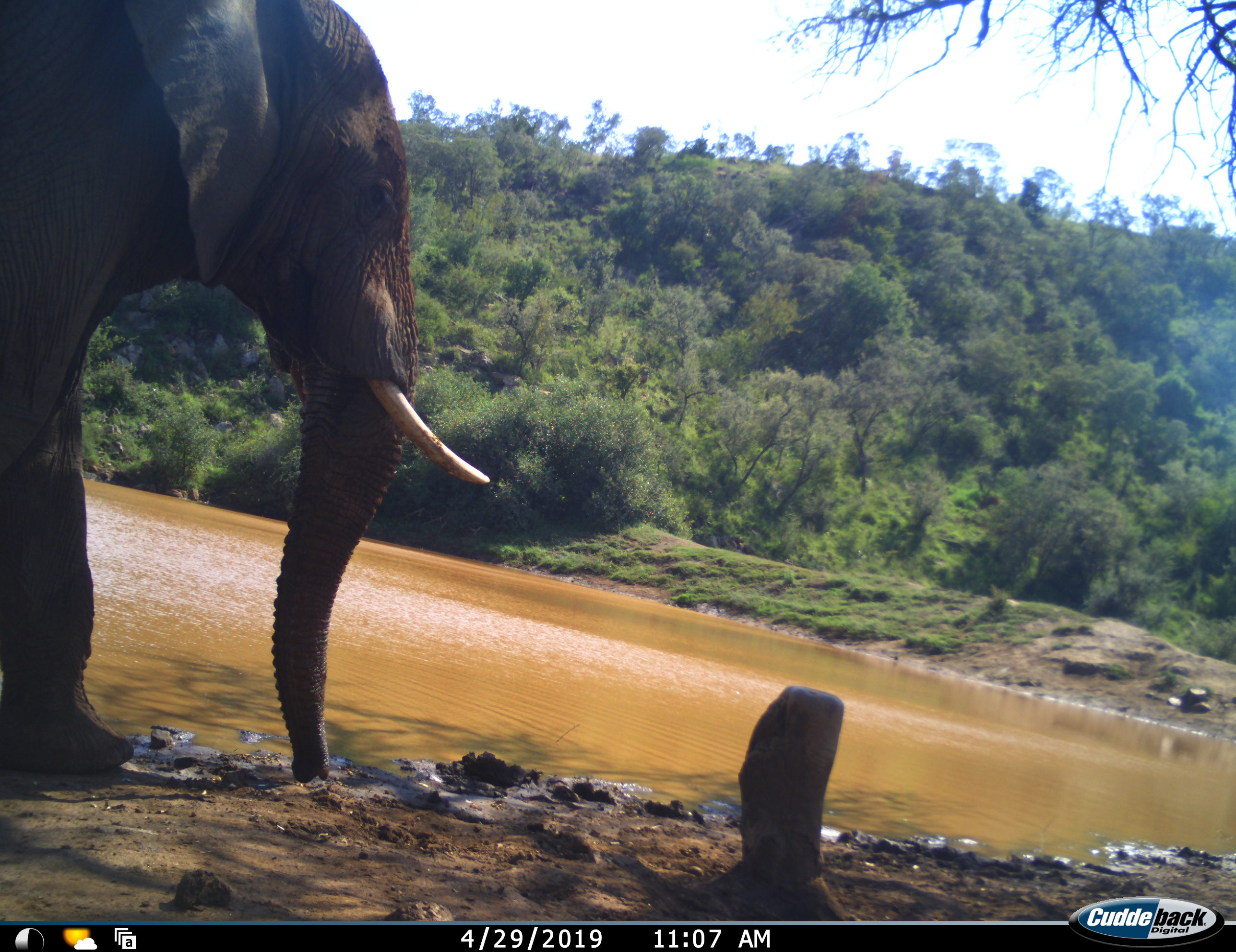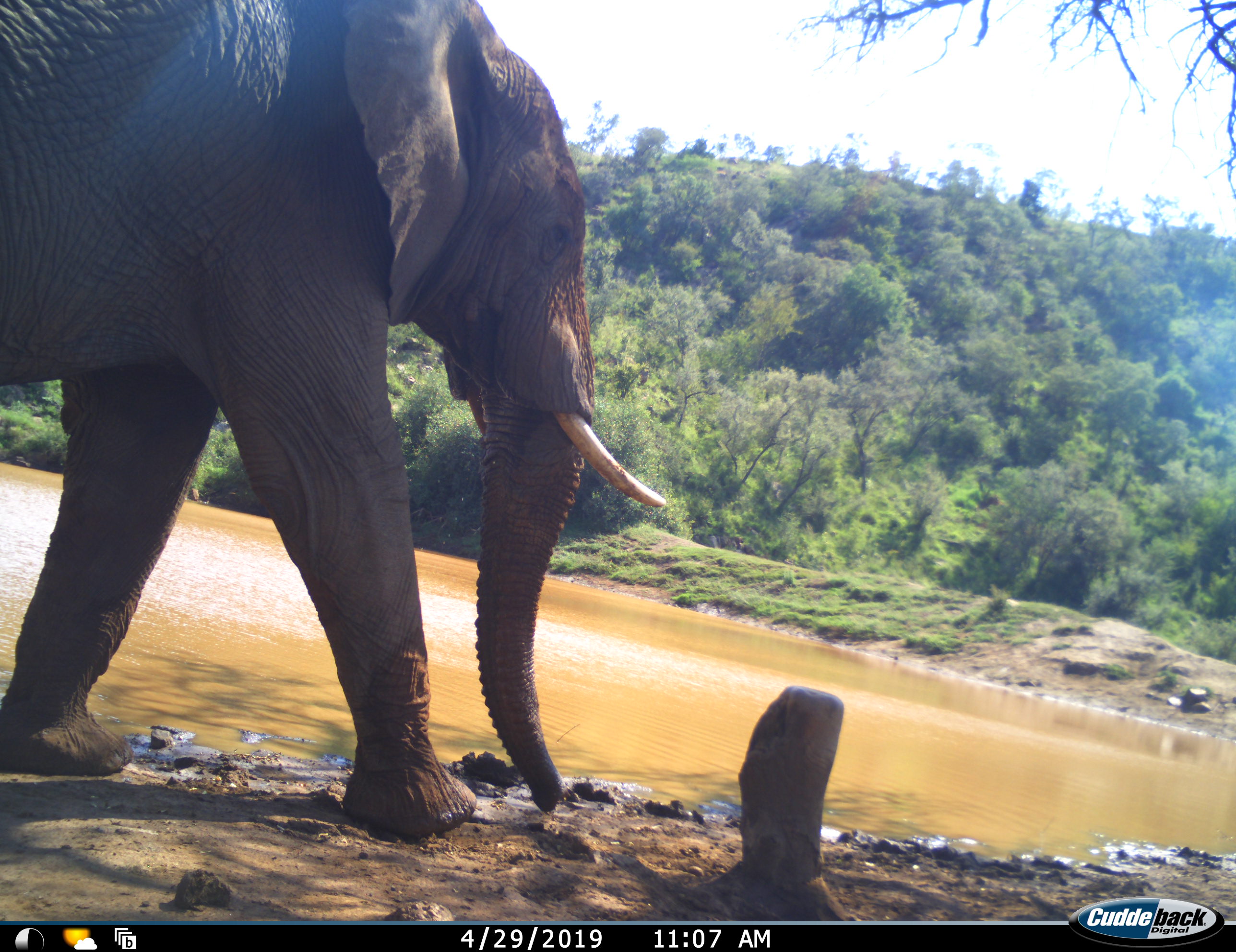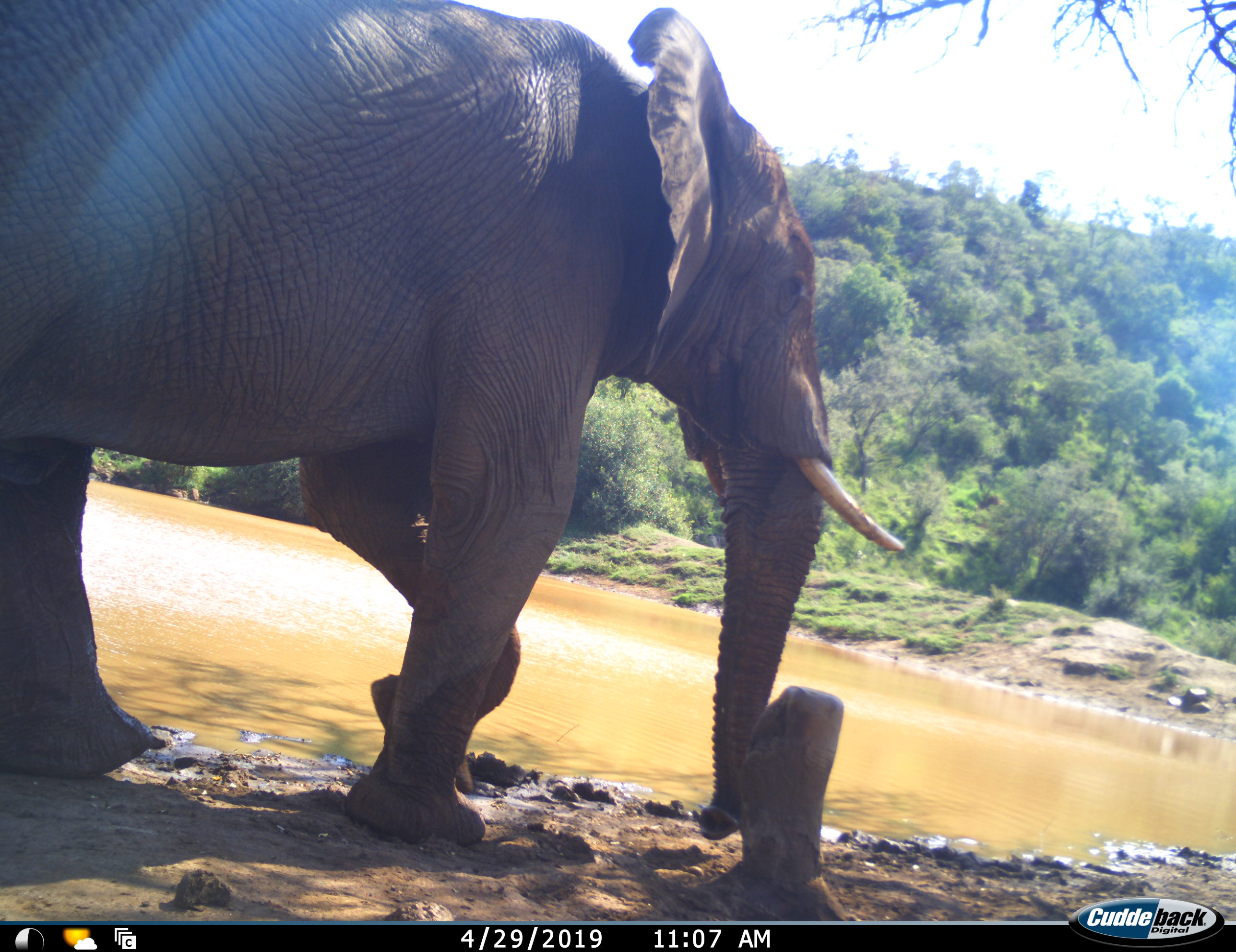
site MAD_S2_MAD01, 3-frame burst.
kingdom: Animalia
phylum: Chordata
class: Mammalia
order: Proboscidea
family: Elephantidae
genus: Loxodonta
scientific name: Loxodonta africana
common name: african bush elephant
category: elephant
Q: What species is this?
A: Elephant (african bush elephant) (Loxodonta africana).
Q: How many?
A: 1.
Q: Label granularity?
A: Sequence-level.